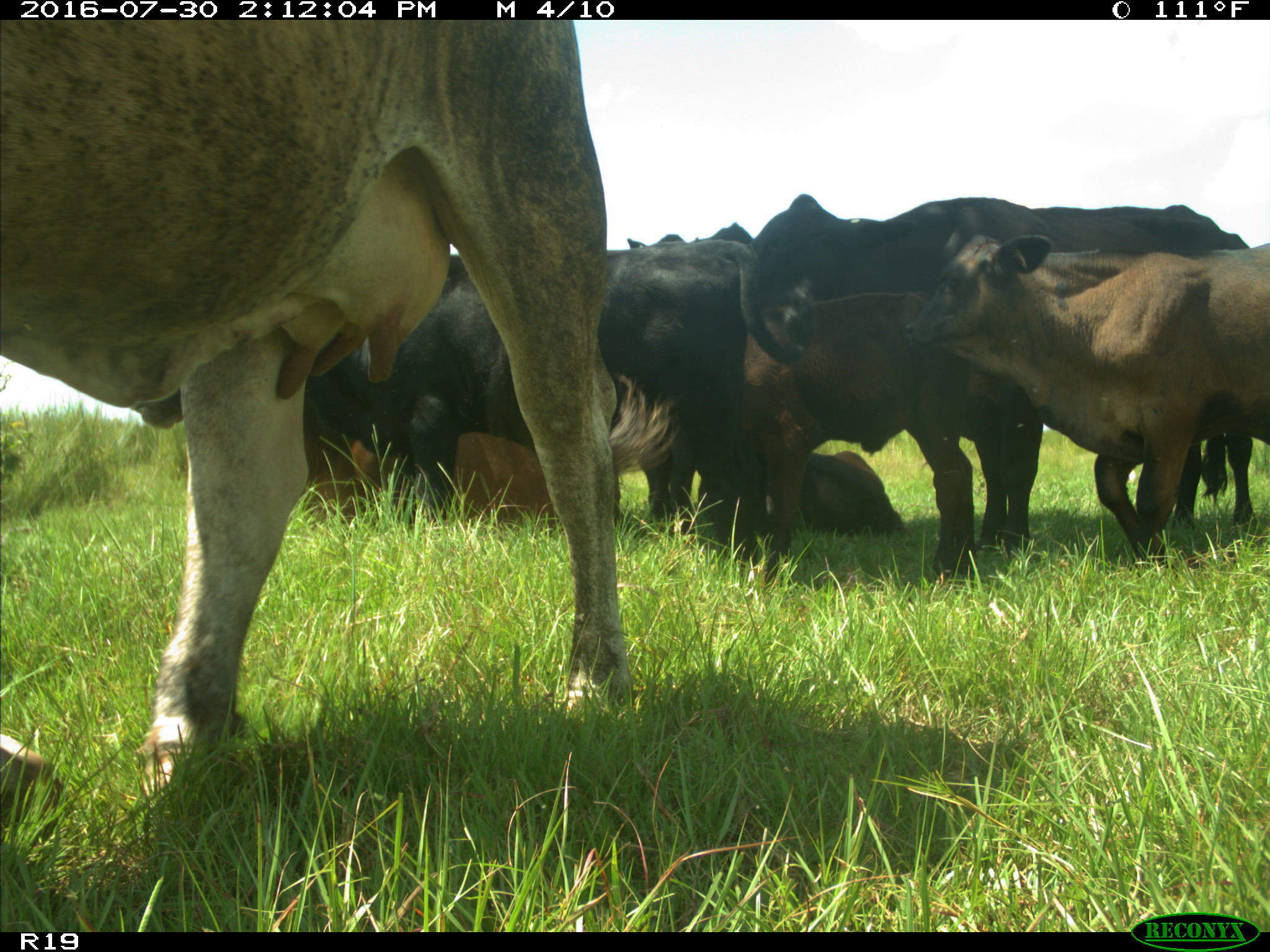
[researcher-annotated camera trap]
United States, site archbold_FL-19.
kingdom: Animalia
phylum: Chordata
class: Mammalia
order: Artiodactyla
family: Bovidae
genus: Bos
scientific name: Bos taurus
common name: domestic cow